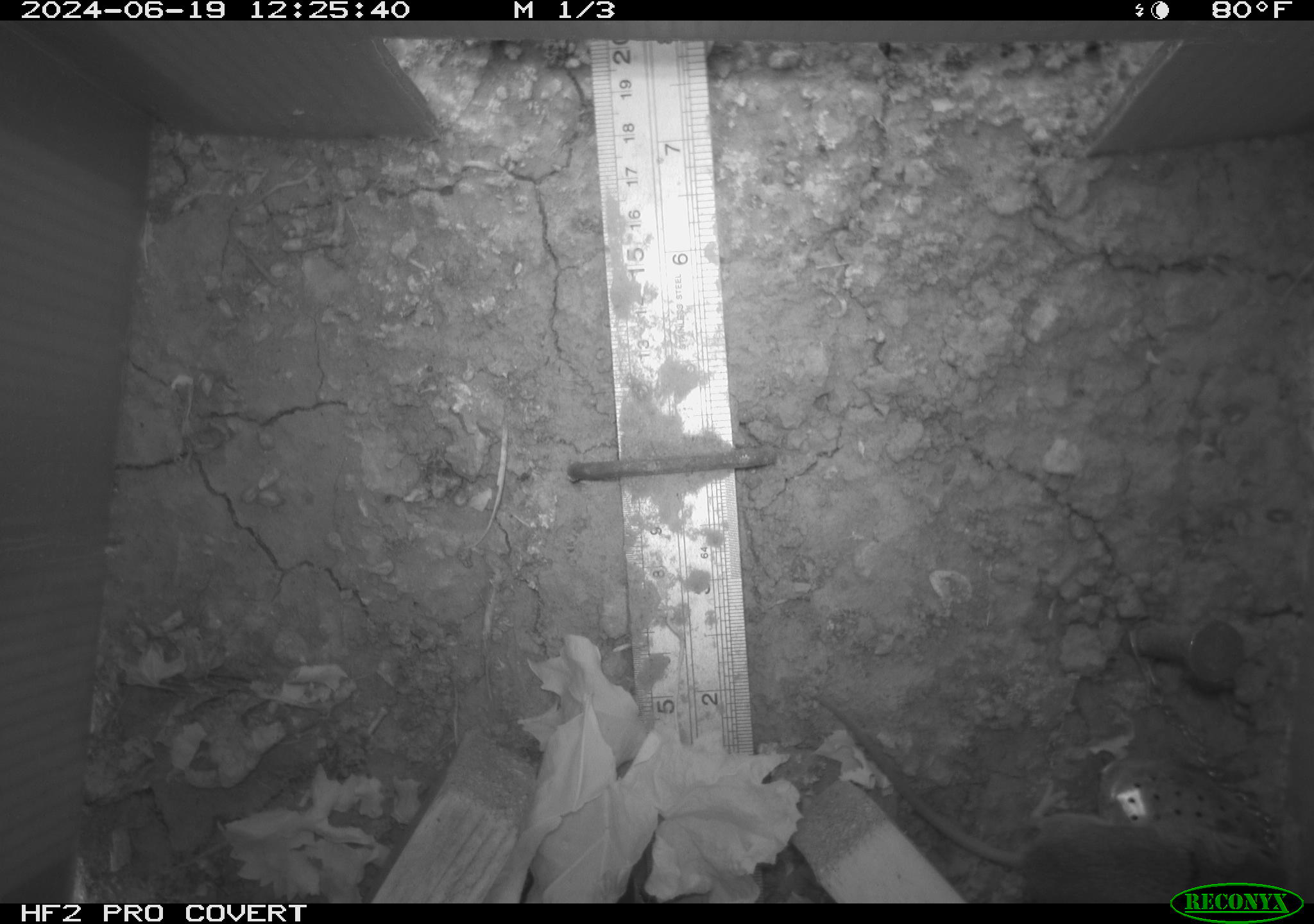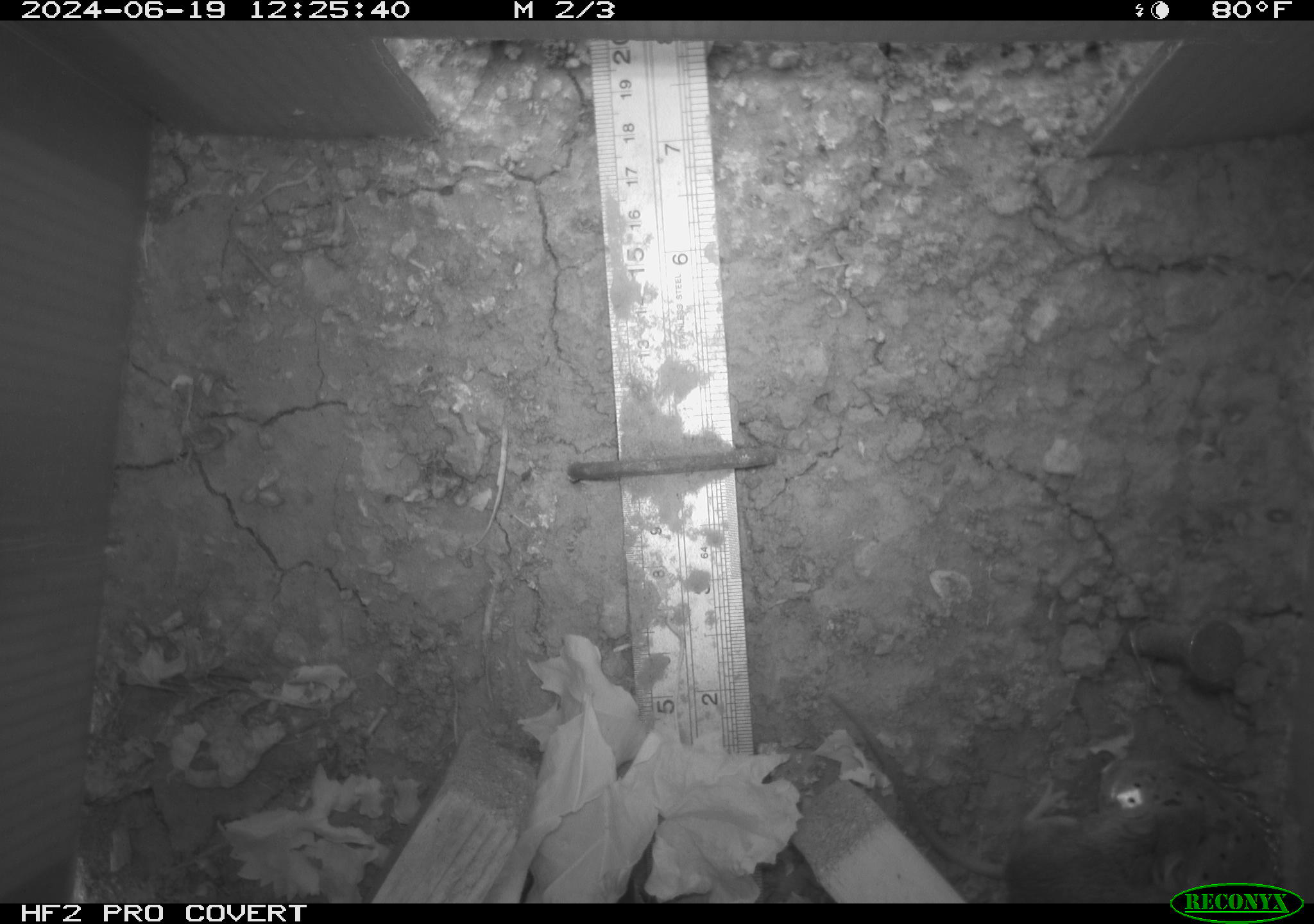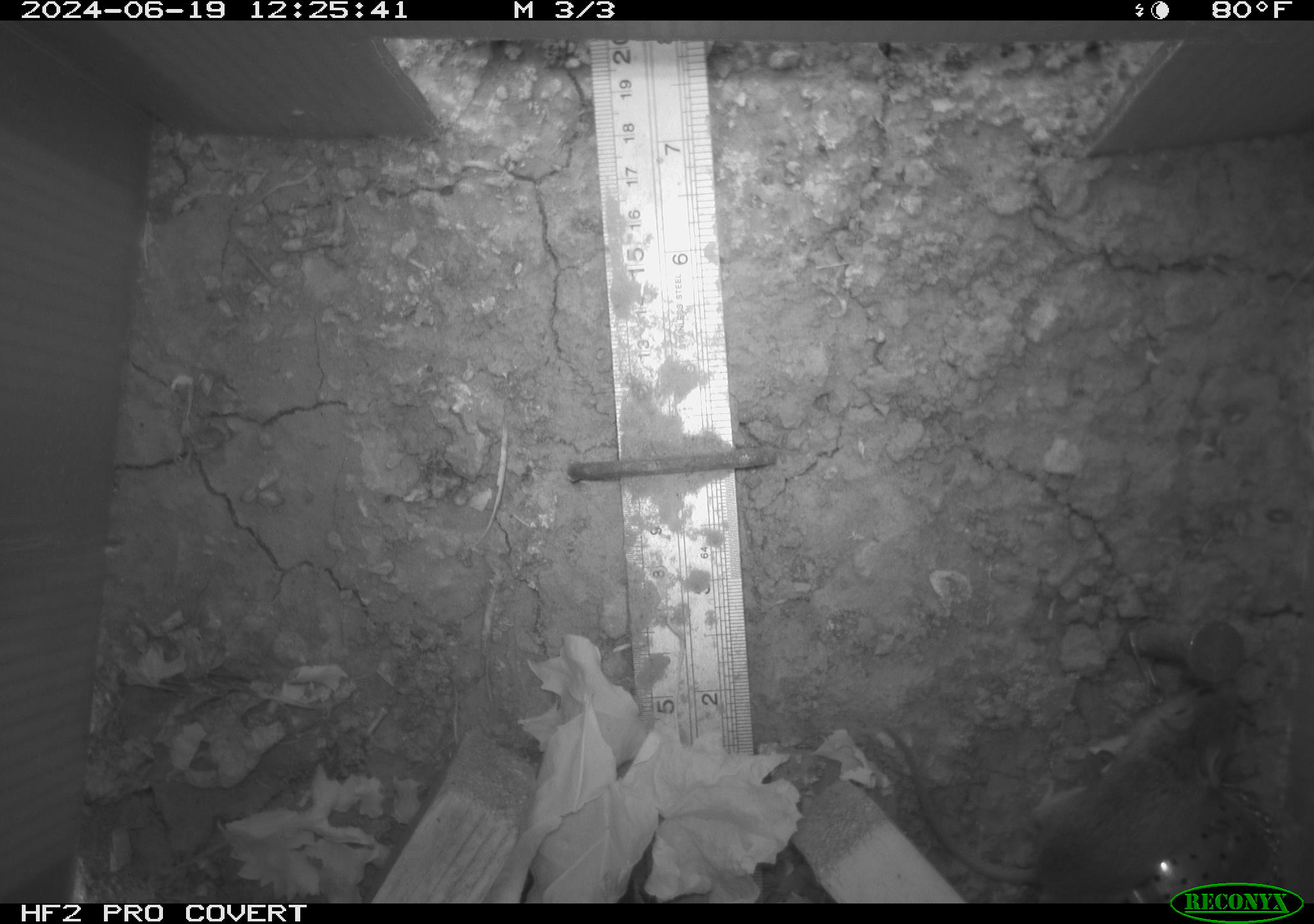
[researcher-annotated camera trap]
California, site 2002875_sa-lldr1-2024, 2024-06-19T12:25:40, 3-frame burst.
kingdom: Animalia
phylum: Chordata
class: Mammalia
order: Rodentia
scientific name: Rodentia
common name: mouse species